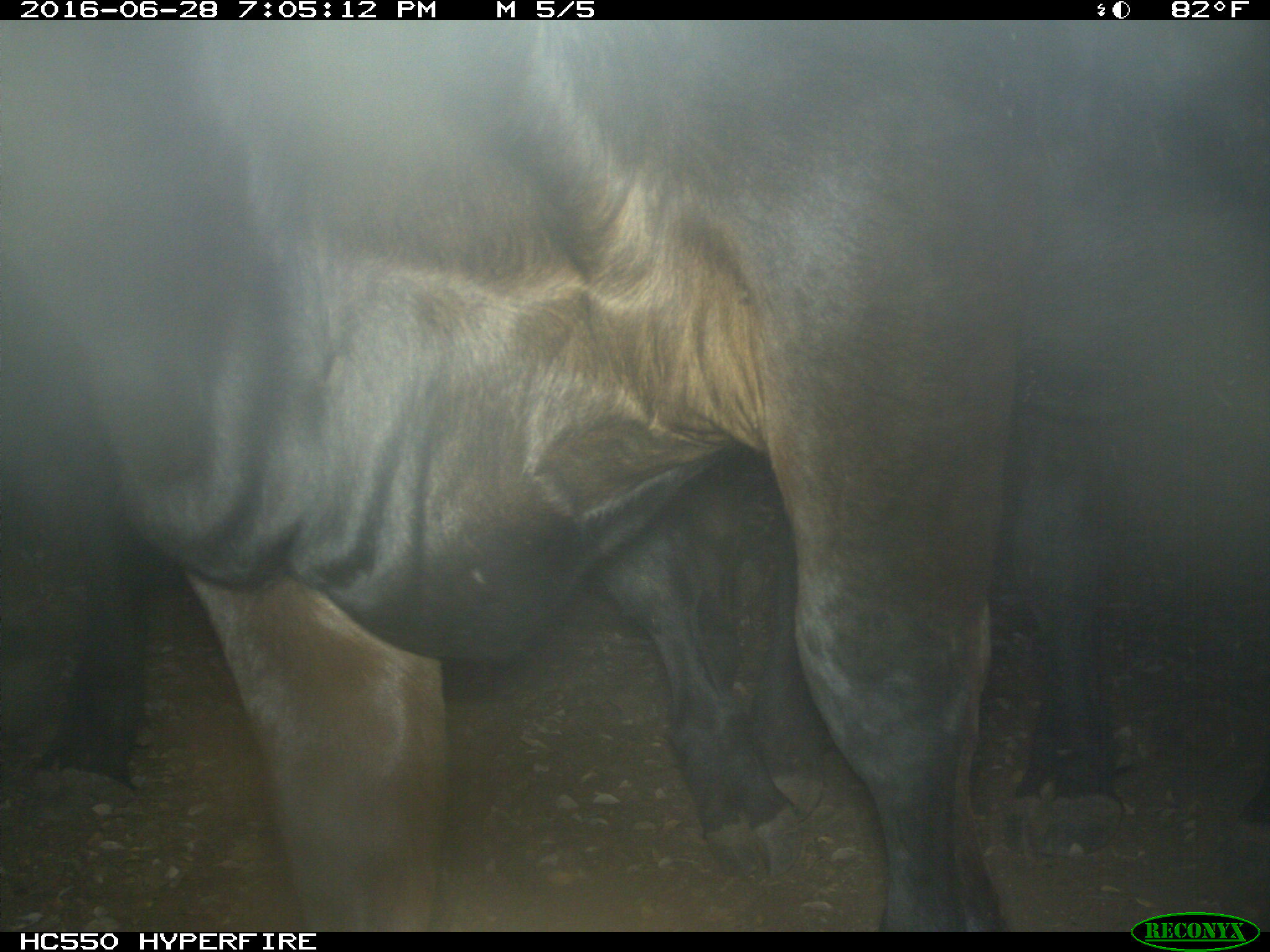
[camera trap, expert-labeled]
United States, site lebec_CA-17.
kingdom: Animalia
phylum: Chordata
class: Mammalia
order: Artiodactyla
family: Bovidae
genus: Bos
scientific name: Bos taurus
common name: domestic cow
Bos taurus (domestic cow).